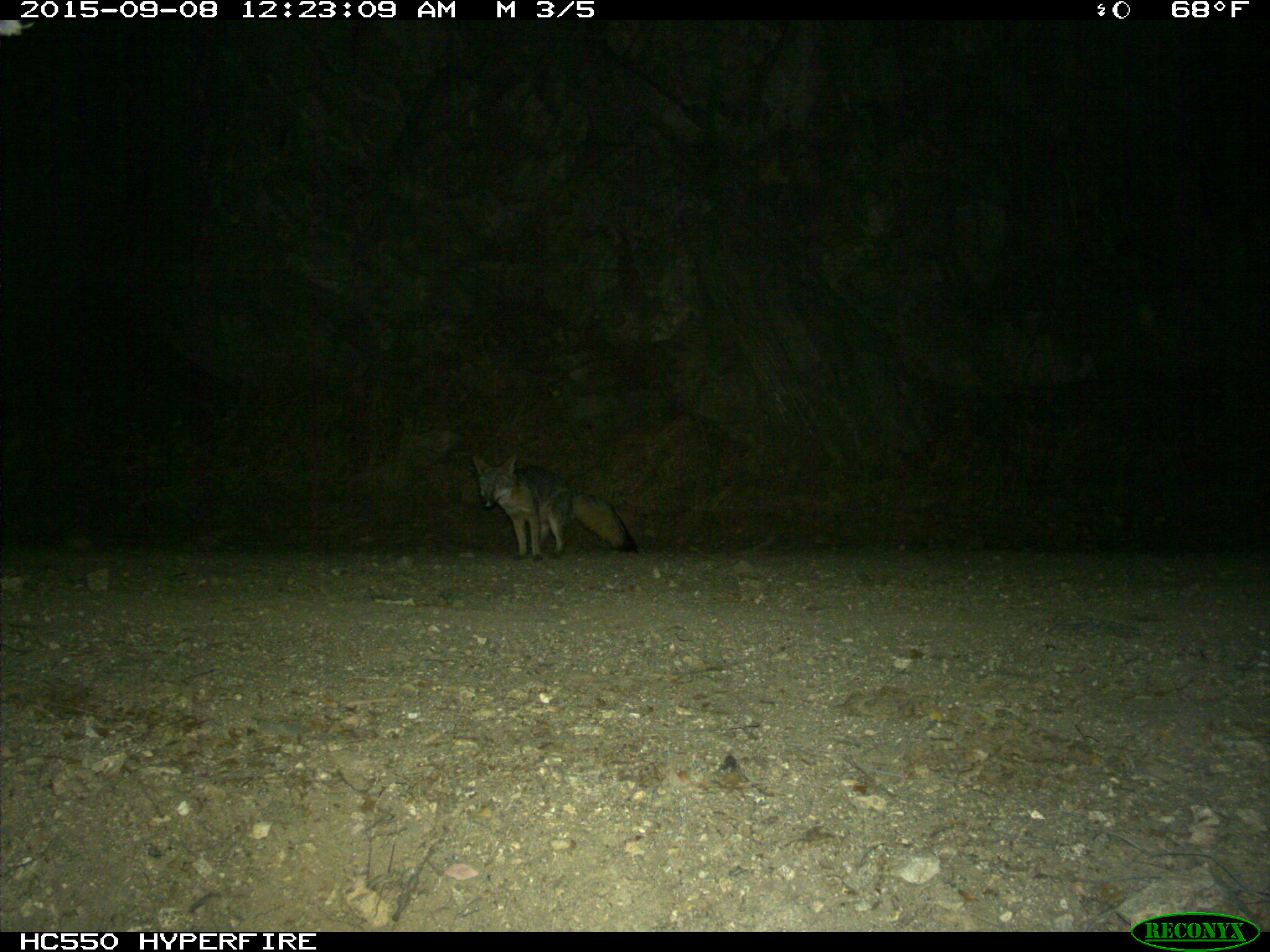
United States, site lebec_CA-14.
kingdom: Animalia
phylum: Chordata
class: Mammalia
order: Carnivora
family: Canidae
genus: Urocyon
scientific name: Urocyon cinereoargenteus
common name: gray fox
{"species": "Urocyon cinereoargenteus (gray fox)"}